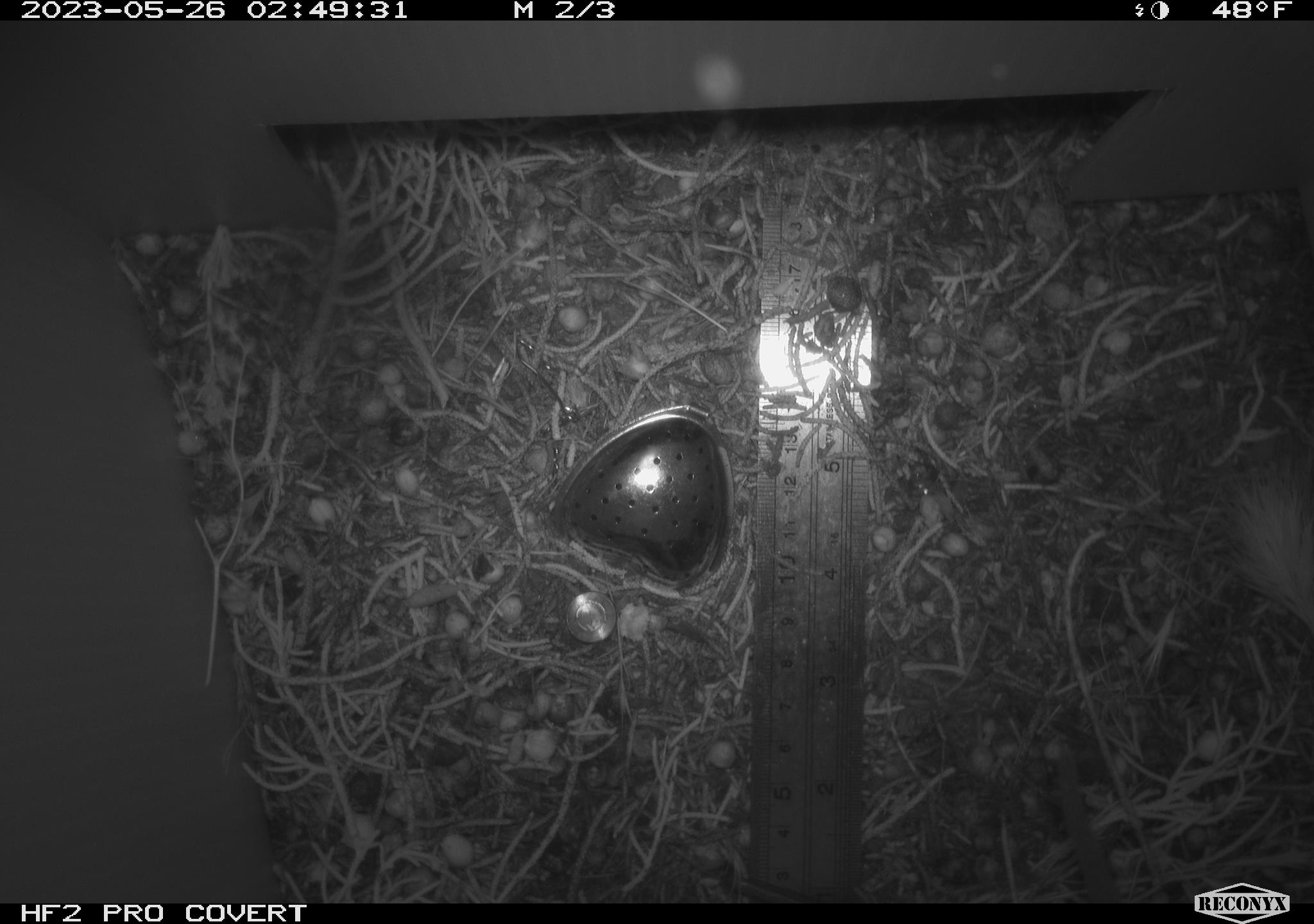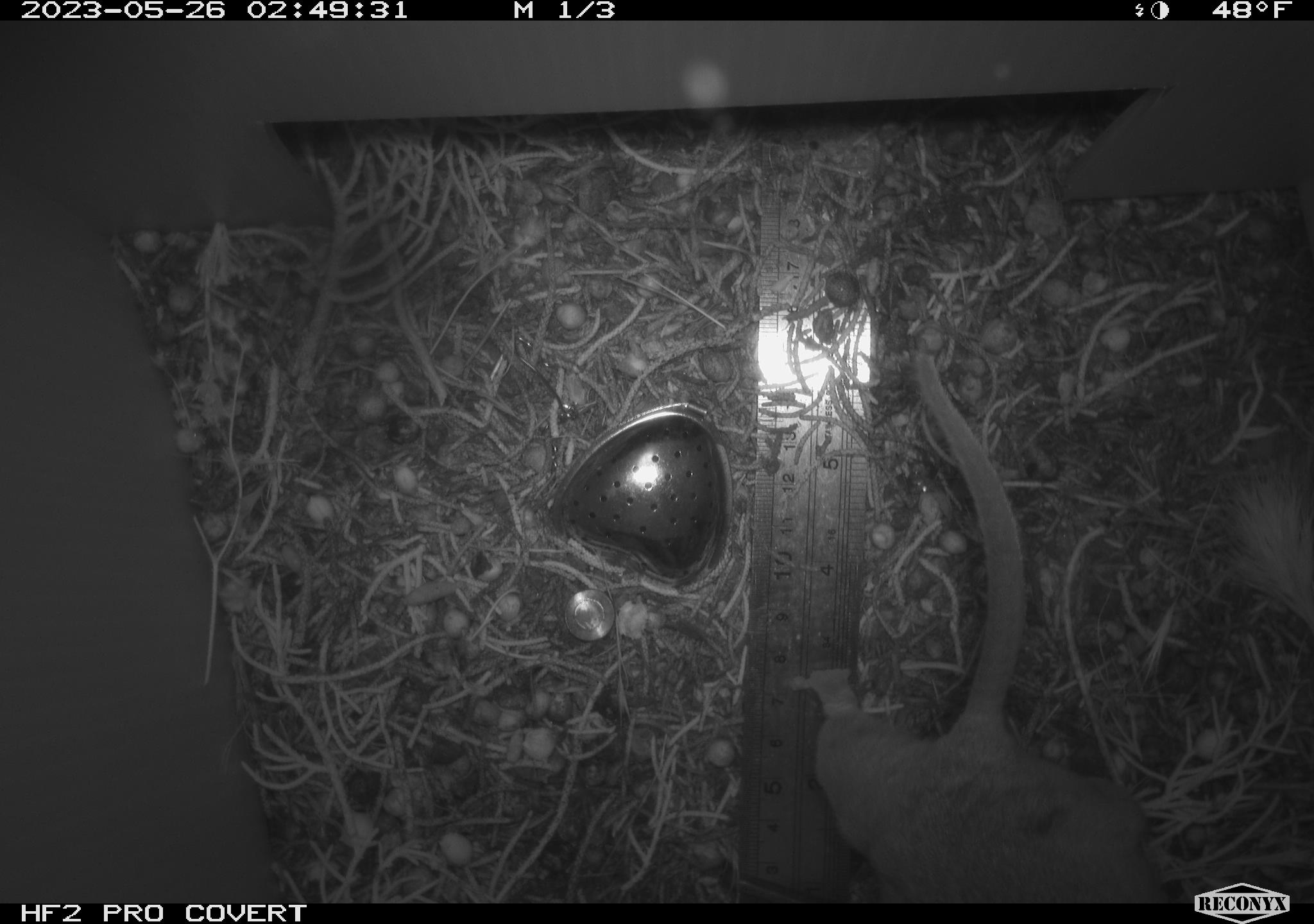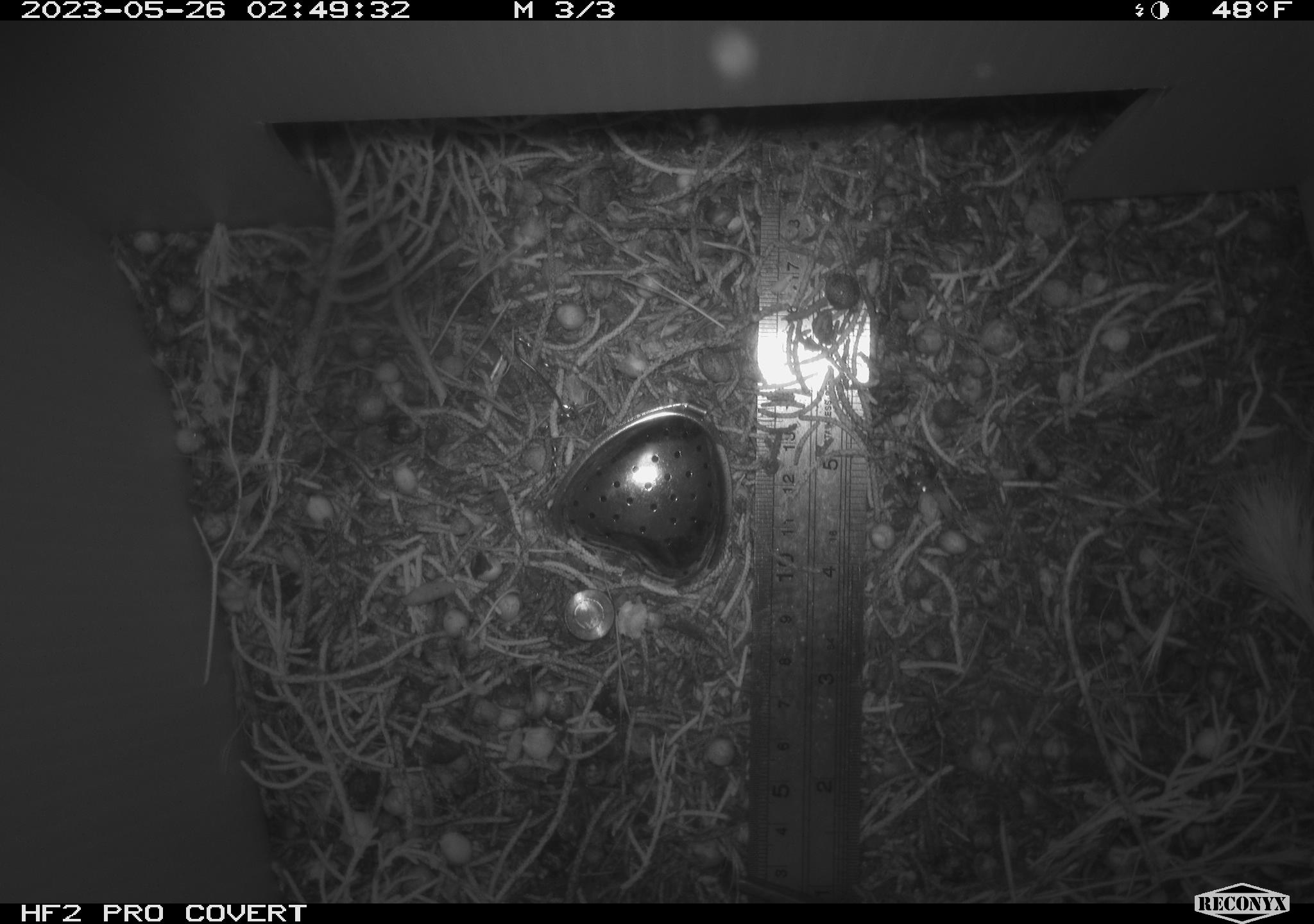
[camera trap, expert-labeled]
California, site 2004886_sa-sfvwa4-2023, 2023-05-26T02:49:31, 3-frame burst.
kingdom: Animalia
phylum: Chordata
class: Mammalia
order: Rodentia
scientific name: Rodentia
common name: rodent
Rodent (Rodentia).